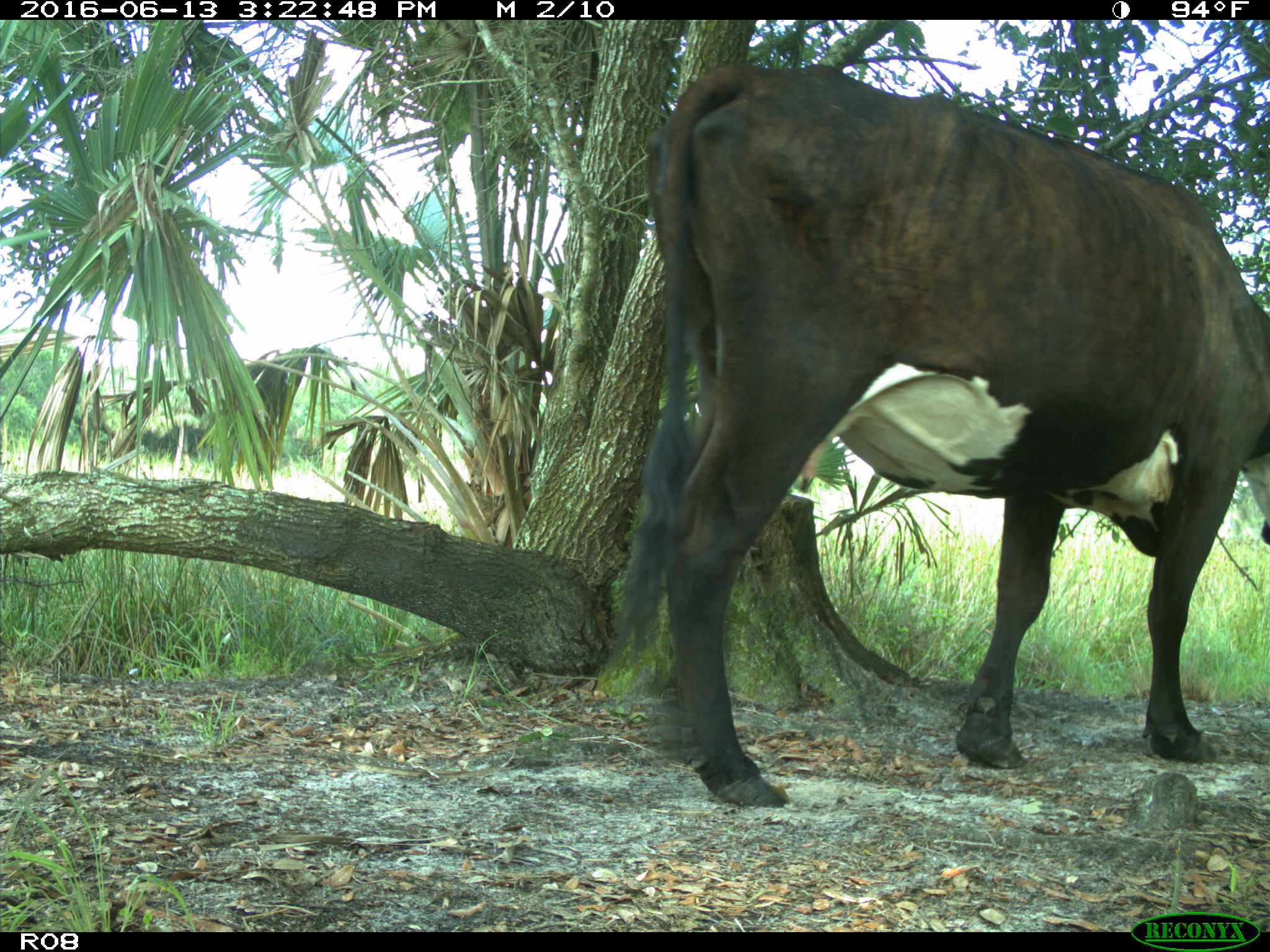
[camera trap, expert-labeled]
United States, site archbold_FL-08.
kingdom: Animalia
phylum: Chordata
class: Mammalia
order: Artiodactyla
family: Bovidae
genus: Bos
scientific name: Bos taurus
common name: domestic cow